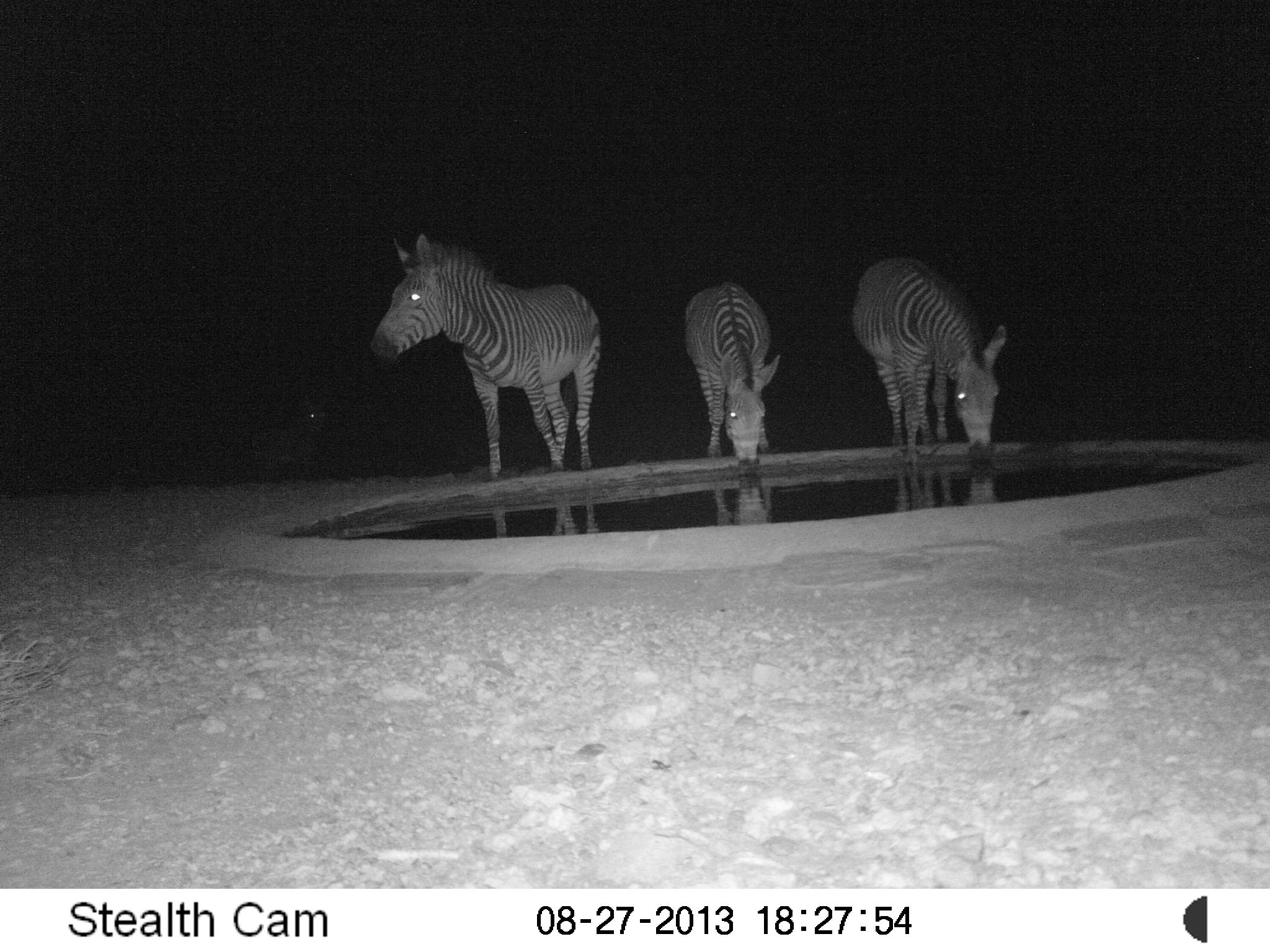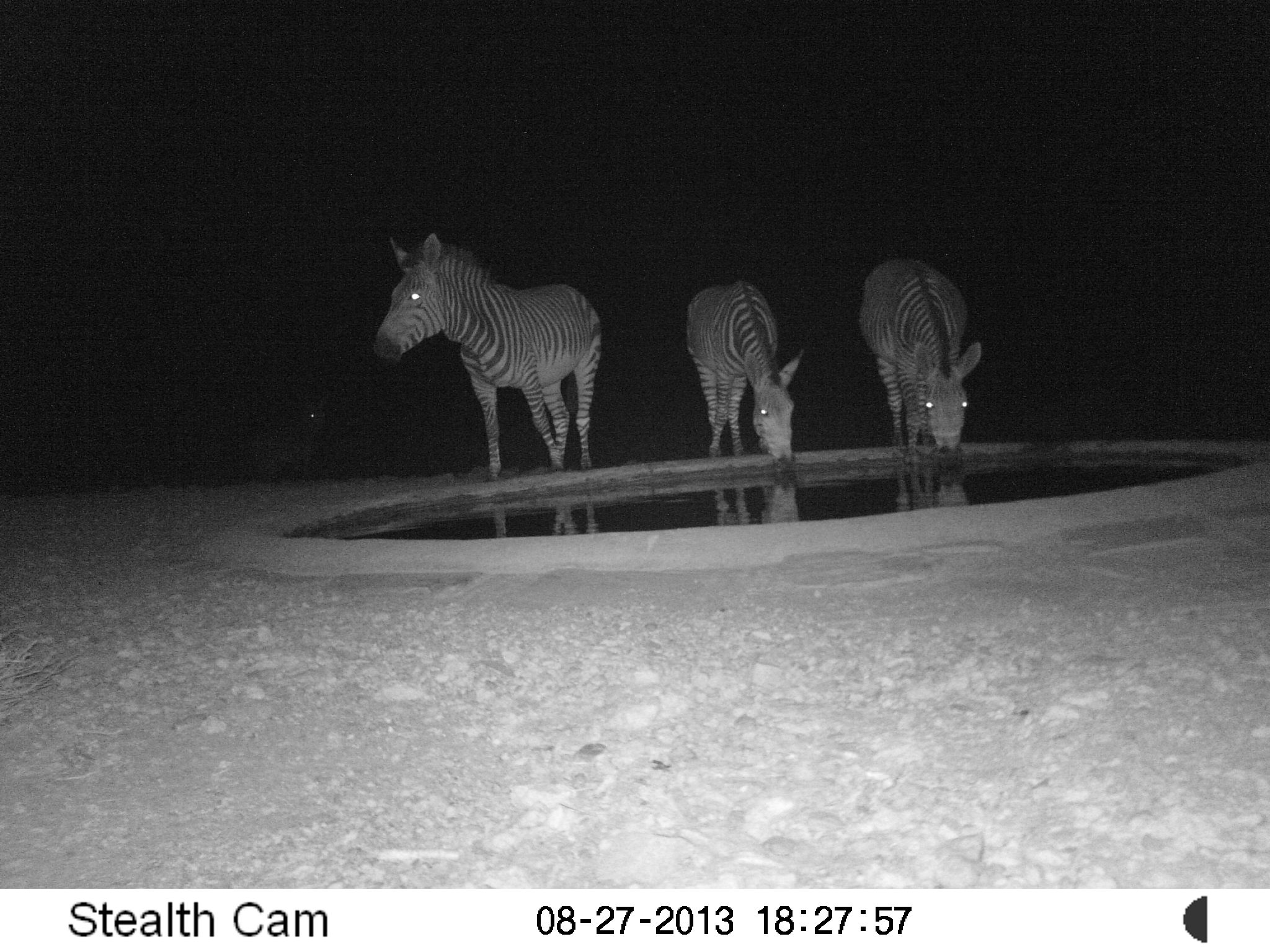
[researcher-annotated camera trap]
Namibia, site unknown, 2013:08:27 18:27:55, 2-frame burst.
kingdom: Animalia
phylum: Chordata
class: Mammalia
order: Perissodactyla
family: Equidae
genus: Equus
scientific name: Equus zebra hartmannae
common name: hartmann's mountain zebra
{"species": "Equus zebra hartmannae (hartmann's mountain zebra)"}